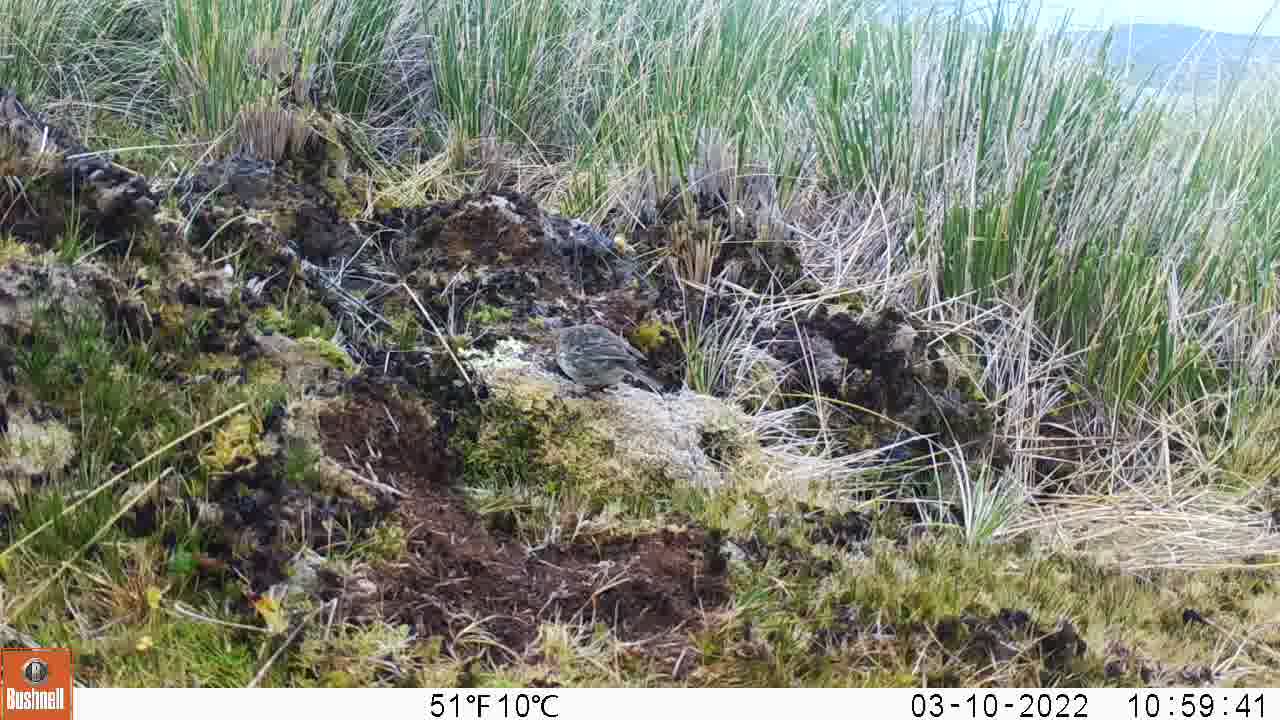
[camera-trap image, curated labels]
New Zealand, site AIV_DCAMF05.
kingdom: Animalia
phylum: Chordata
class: Aves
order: Passeriformes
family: Motacillidae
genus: Anthus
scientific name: Anthus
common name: pipit